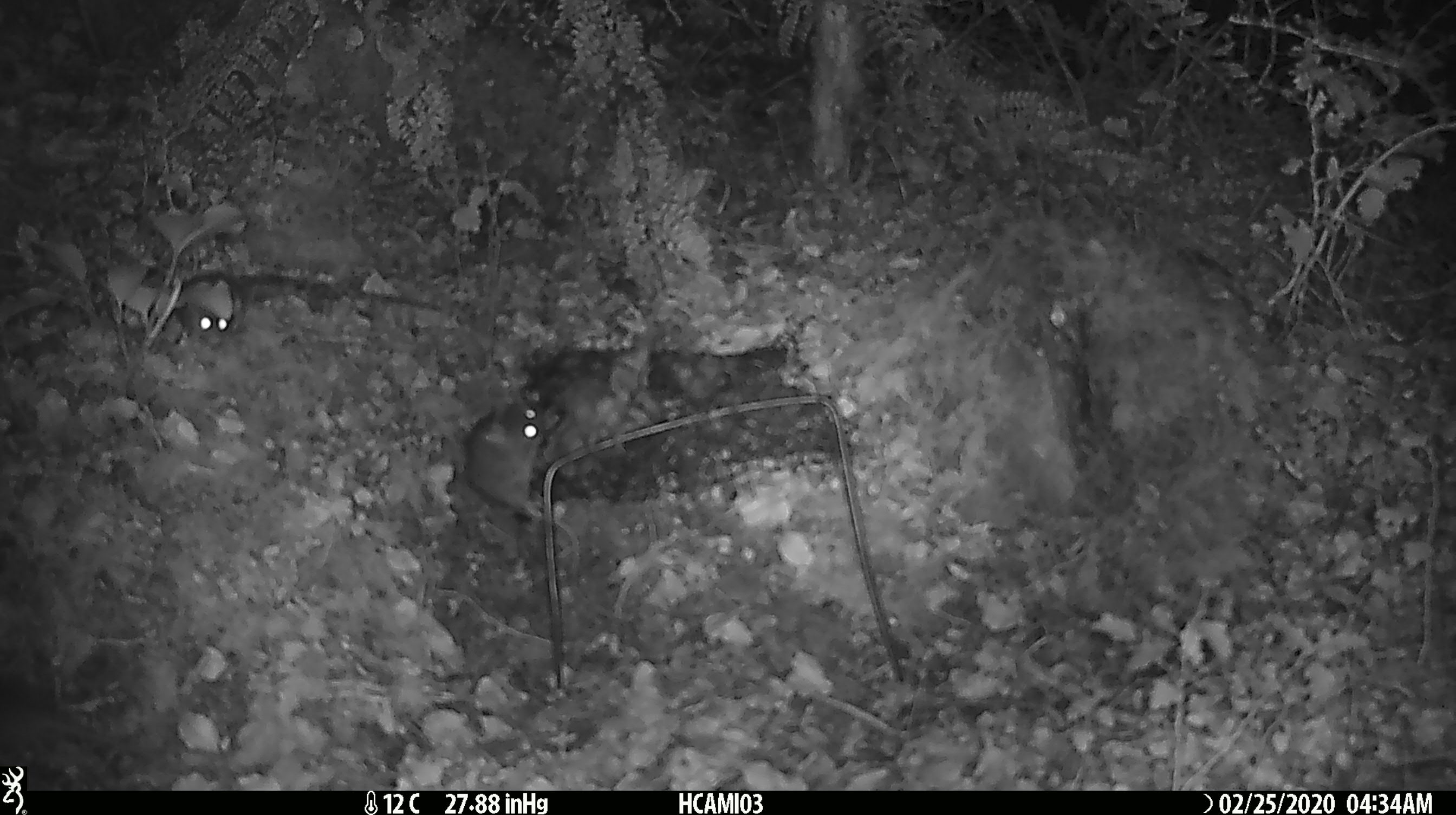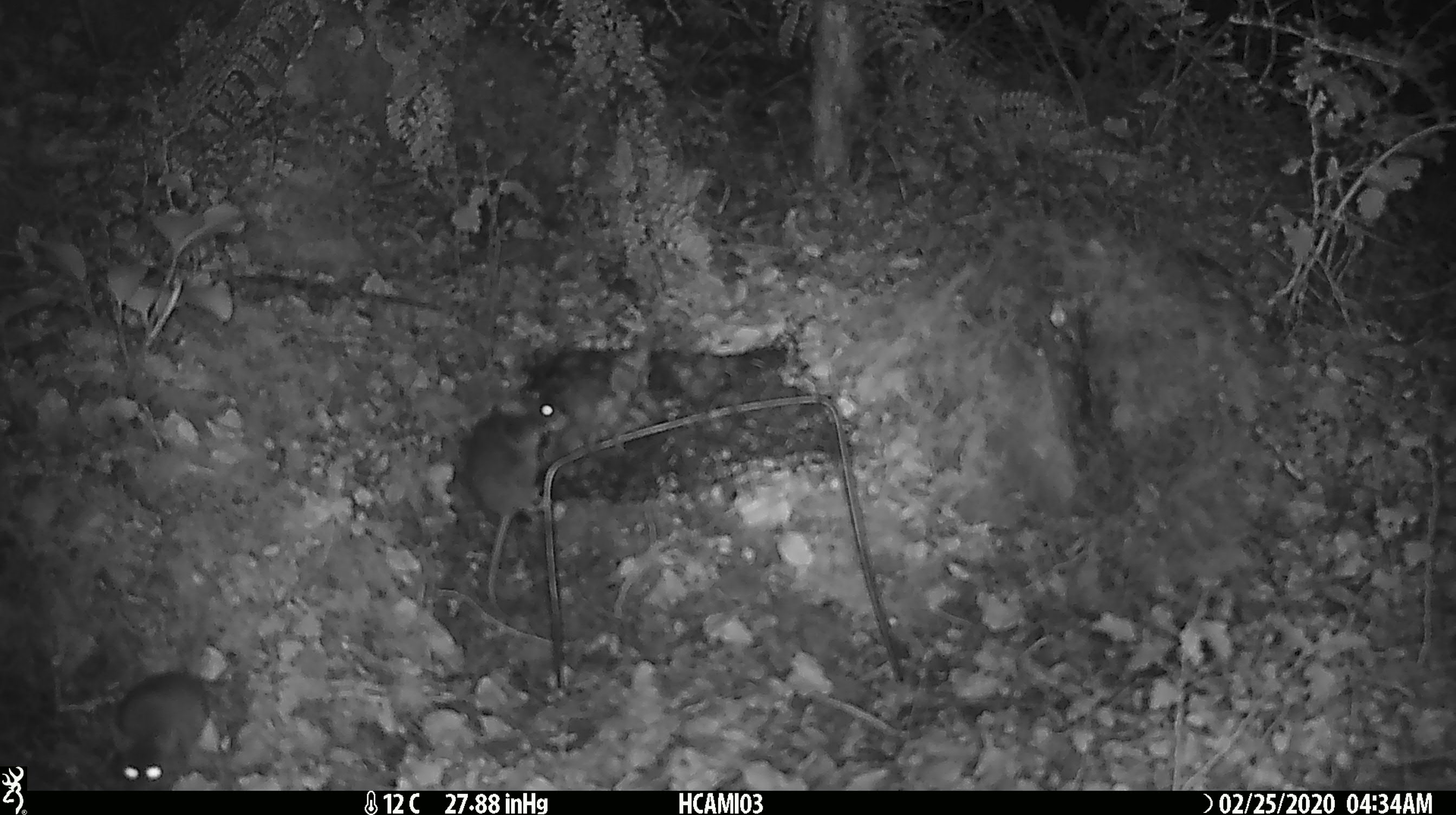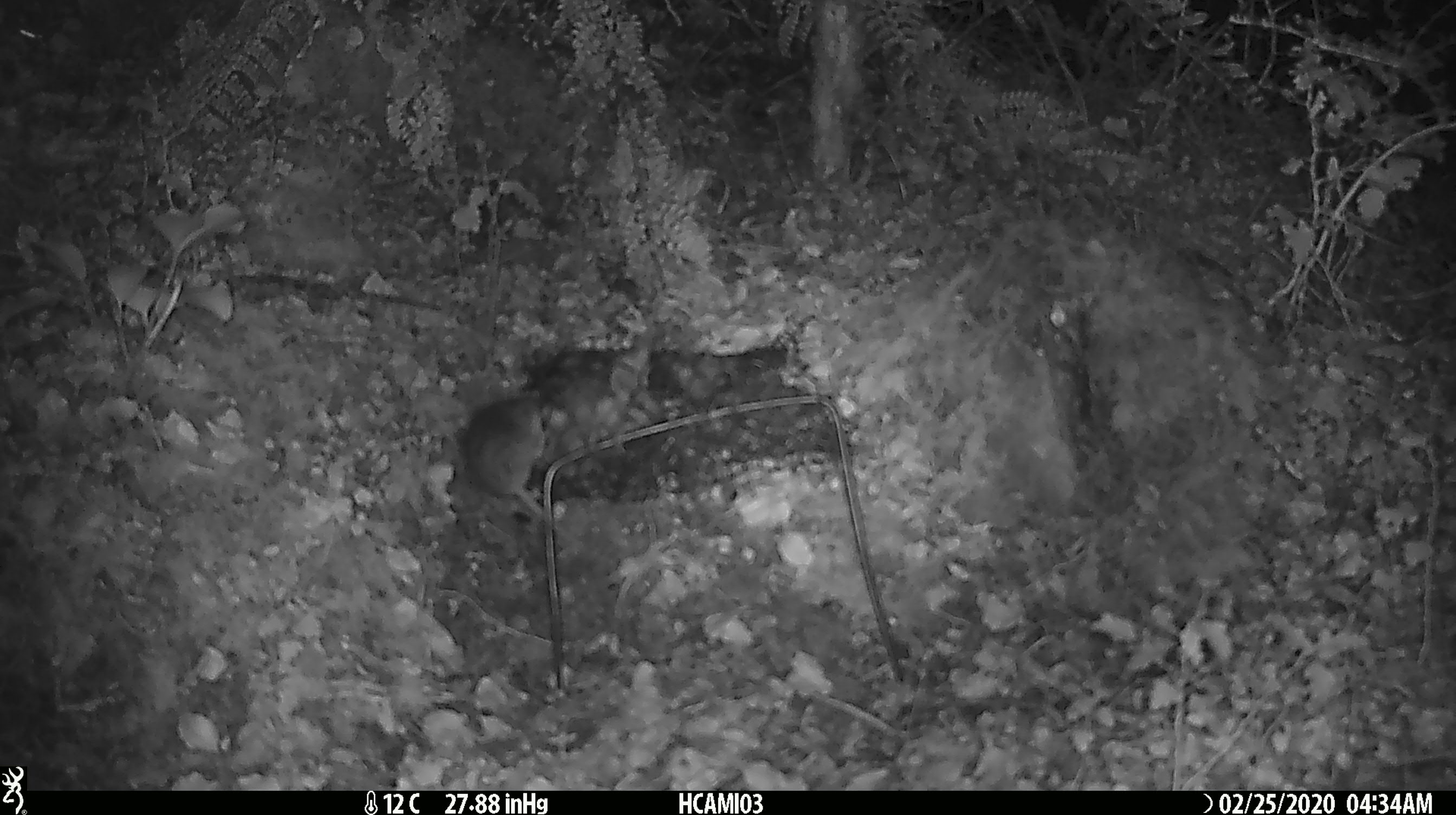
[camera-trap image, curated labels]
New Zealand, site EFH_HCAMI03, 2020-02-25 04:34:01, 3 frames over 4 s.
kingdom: Animalia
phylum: Chordata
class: Mammalia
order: Rodentia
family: Muridae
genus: Mus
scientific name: Mus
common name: mouse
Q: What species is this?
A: Mouse (Mus).